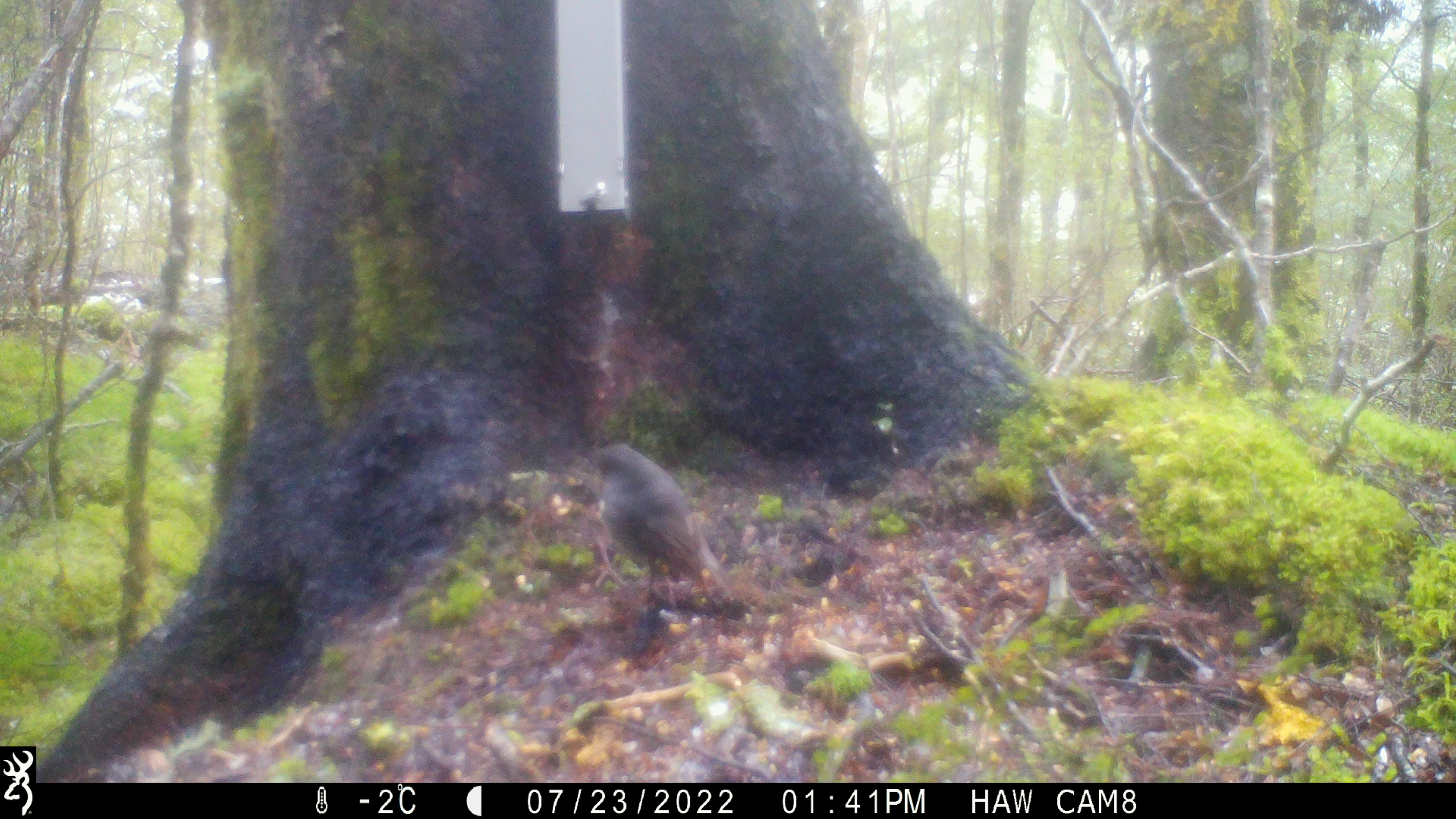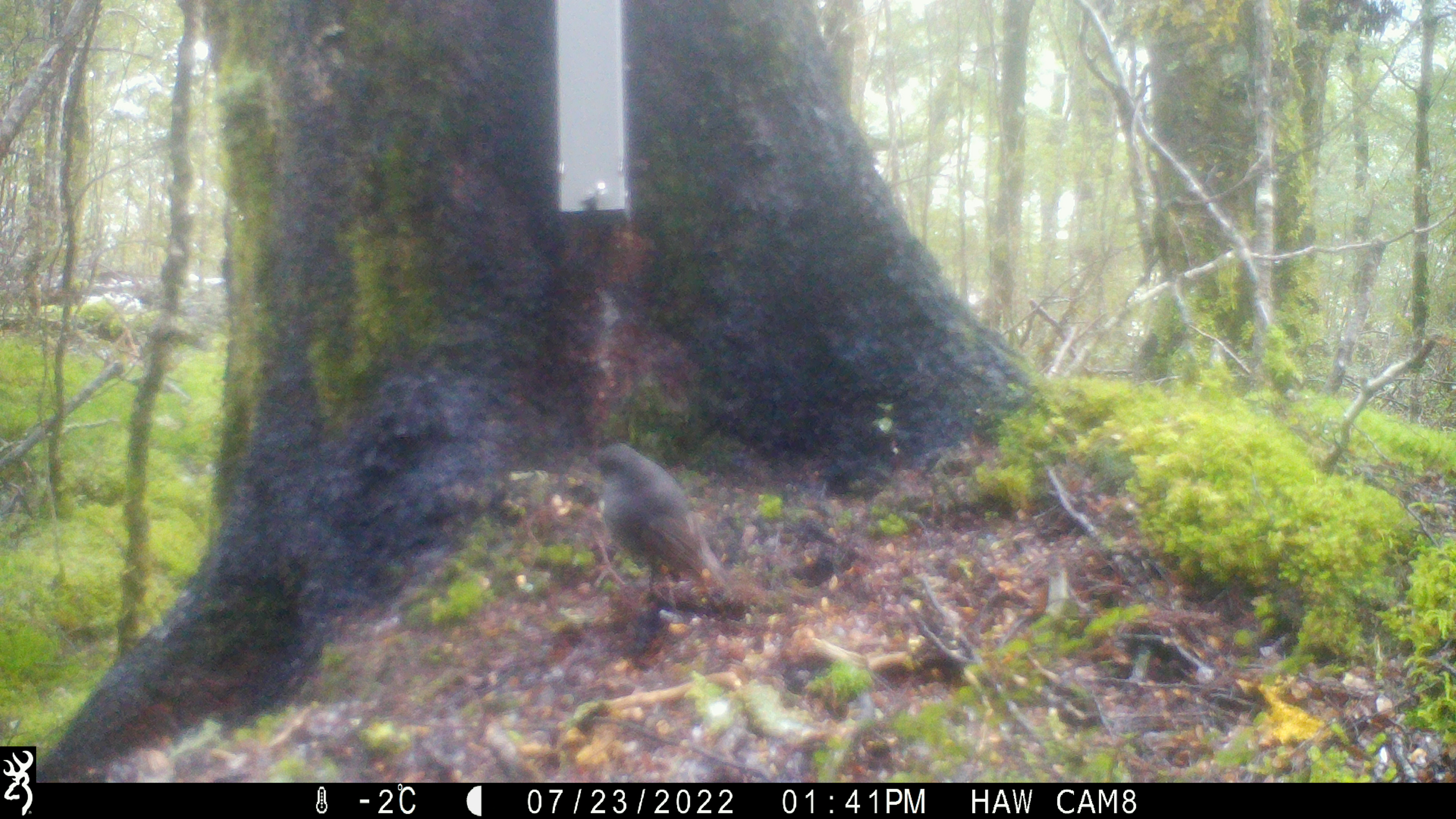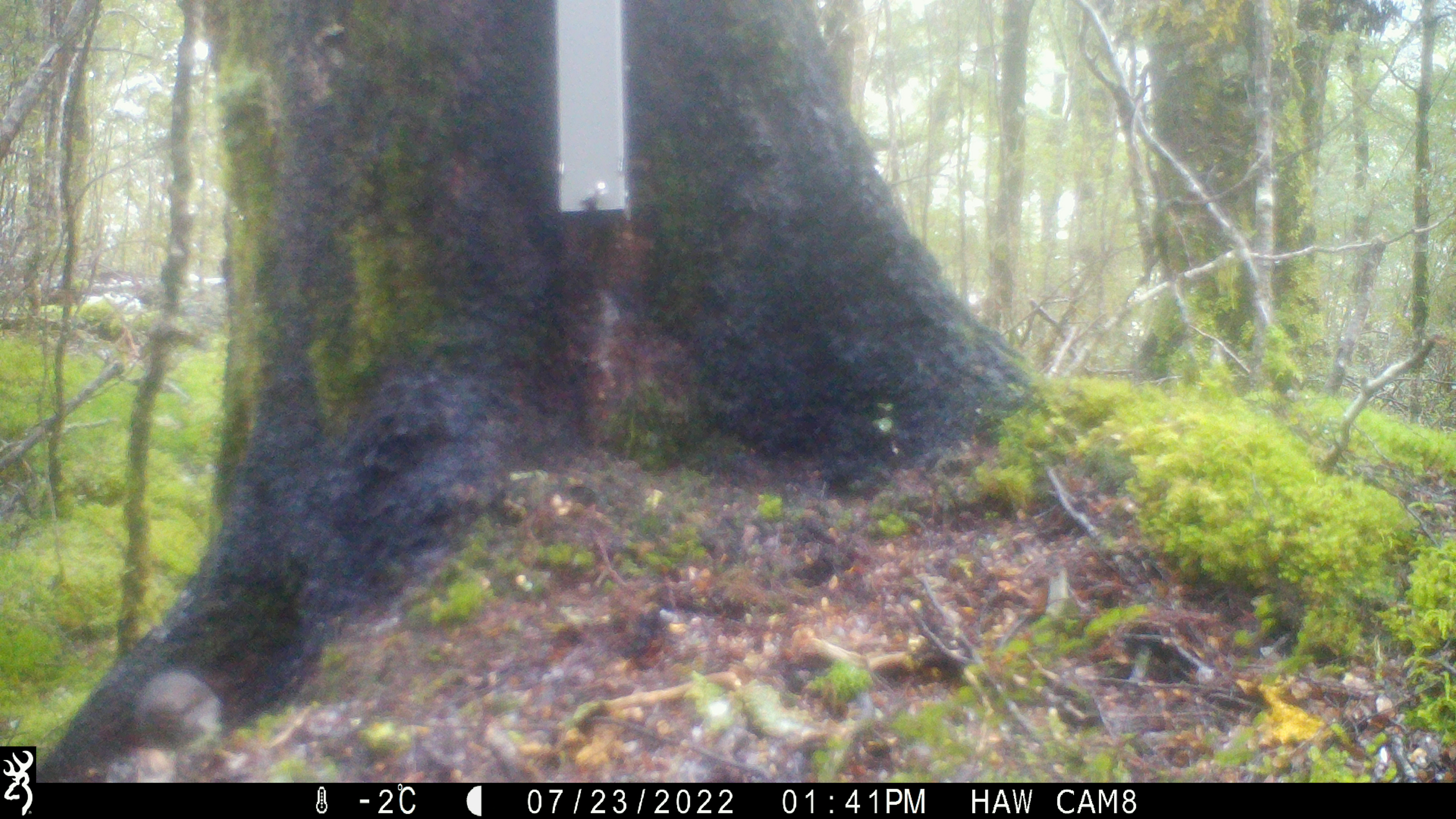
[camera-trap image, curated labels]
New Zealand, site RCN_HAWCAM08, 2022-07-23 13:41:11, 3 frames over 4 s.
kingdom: Animalia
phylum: Chordata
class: Aves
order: Passeriformes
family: Petroicidae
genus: Petroica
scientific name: Petroica australis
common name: new zealand robin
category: robin